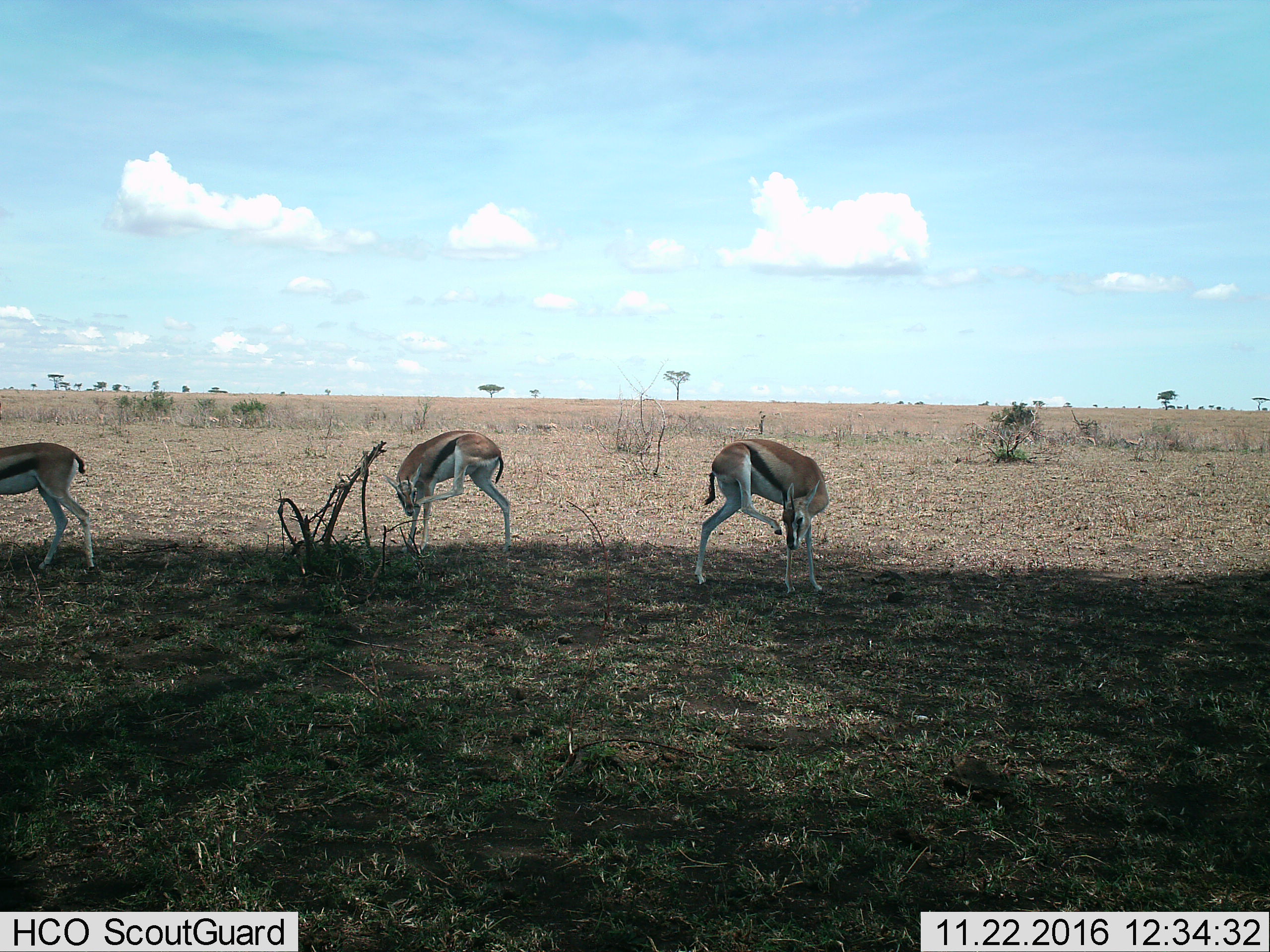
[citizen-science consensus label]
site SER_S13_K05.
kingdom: Animalia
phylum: Chordata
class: Mammalia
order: Artiodactyla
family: Bovidae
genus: Eudorcas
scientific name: Eudorcas thomsonii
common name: thomson's gazelle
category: gazellethomsons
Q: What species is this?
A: Gazellethomsons (thomson's gazelle) (Eudorcas thomsonii).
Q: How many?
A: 3.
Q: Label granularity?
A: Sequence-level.